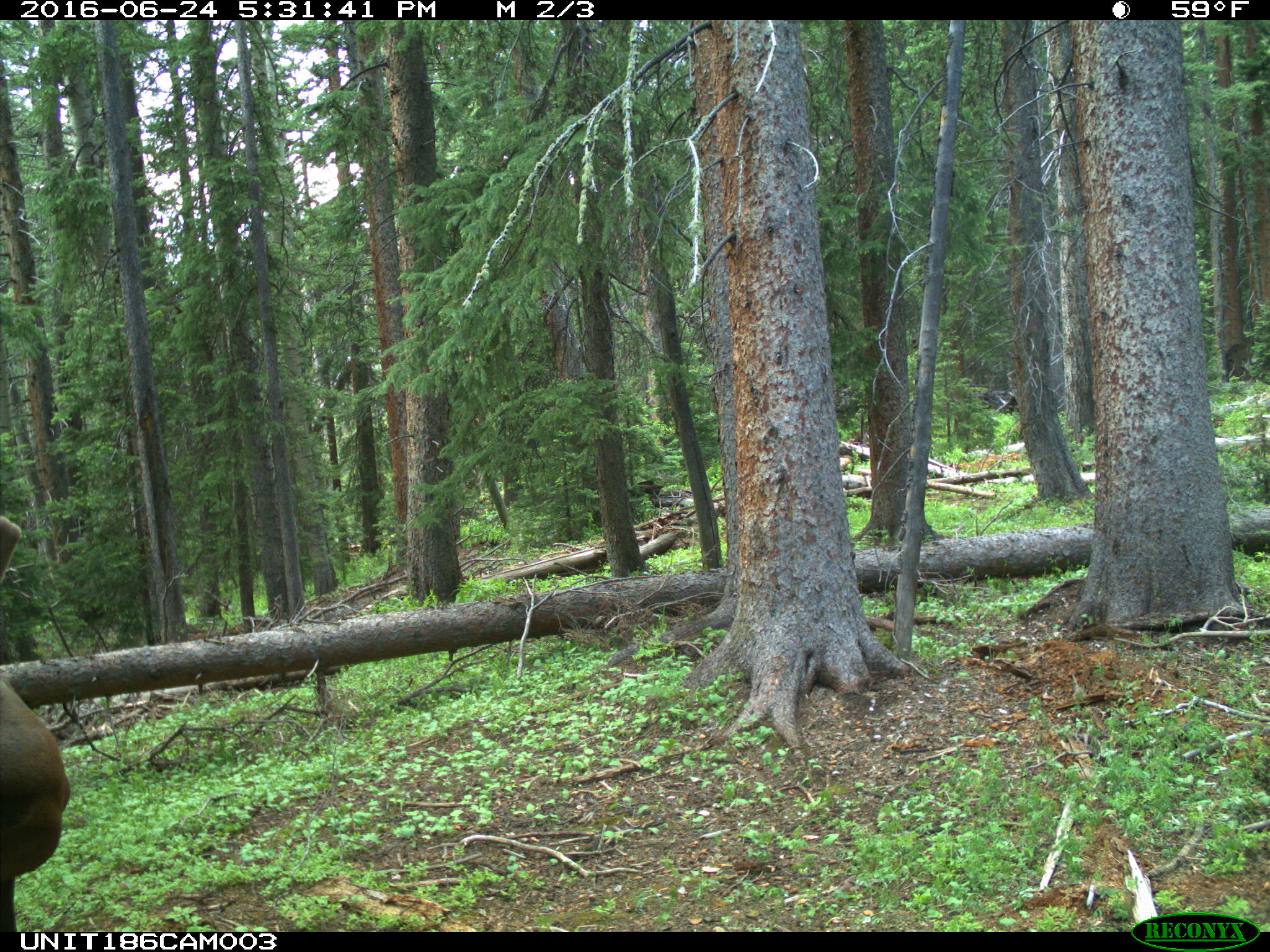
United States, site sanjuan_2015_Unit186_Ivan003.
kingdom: Animalia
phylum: Chordata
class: Mammalia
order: Artiodactyla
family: Cervidae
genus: Cervus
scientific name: Cervus elaphus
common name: red deer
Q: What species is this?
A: Cervus elaphus (red deer).